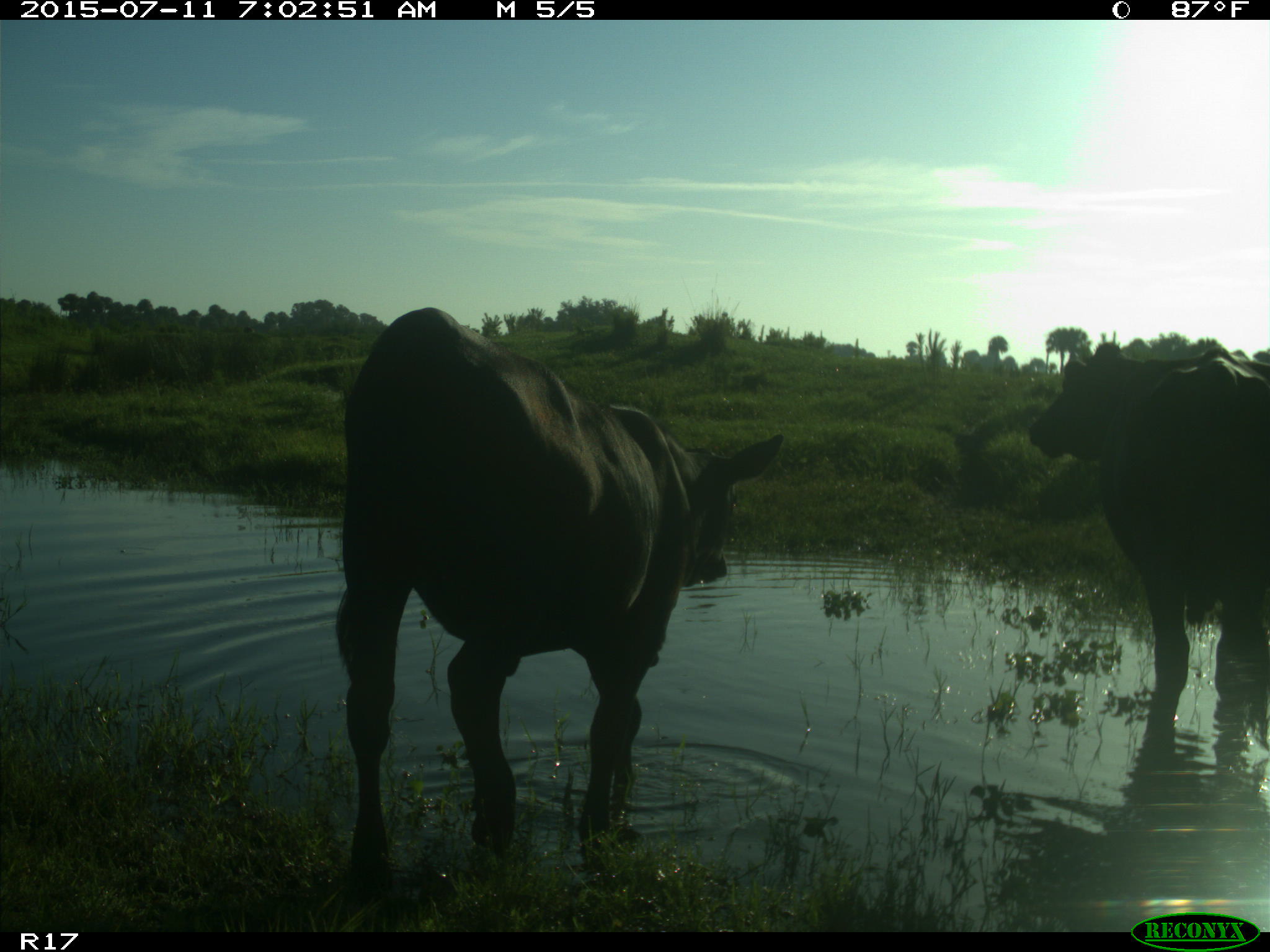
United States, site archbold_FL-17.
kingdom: Animalia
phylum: Chordata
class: Mammalia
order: Artiodactyla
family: Bovidae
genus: Bos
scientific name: Bos taurus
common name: domestic cow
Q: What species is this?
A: Bos taurus (domestic cow).